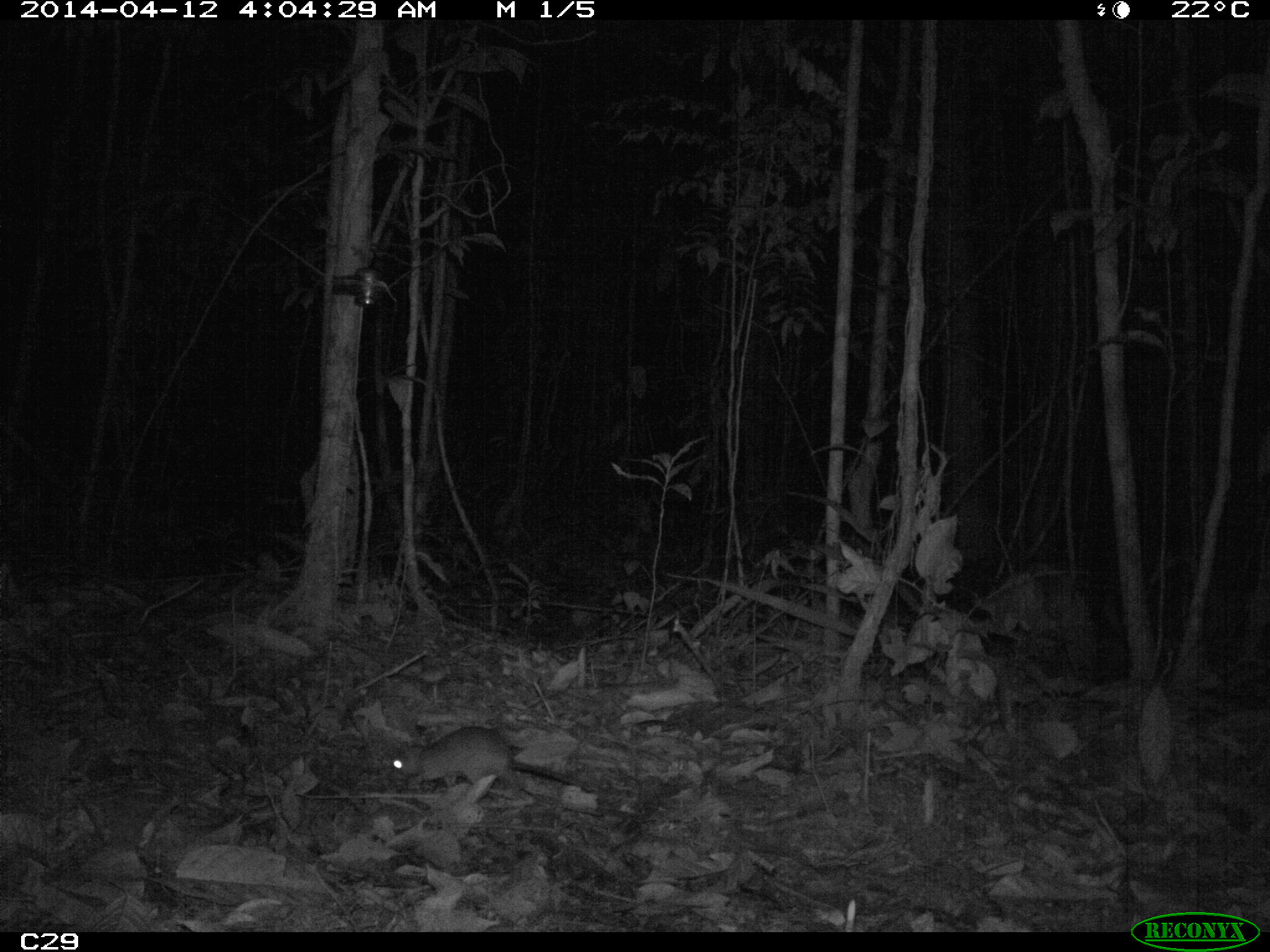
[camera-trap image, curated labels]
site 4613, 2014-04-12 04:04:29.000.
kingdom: Animalia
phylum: Chordata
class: Mammalia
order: Rodentia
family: Muridae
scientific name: Muridae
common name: mice, rats, and gerbils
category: unknown mouse or rat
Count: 1.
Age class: adult.